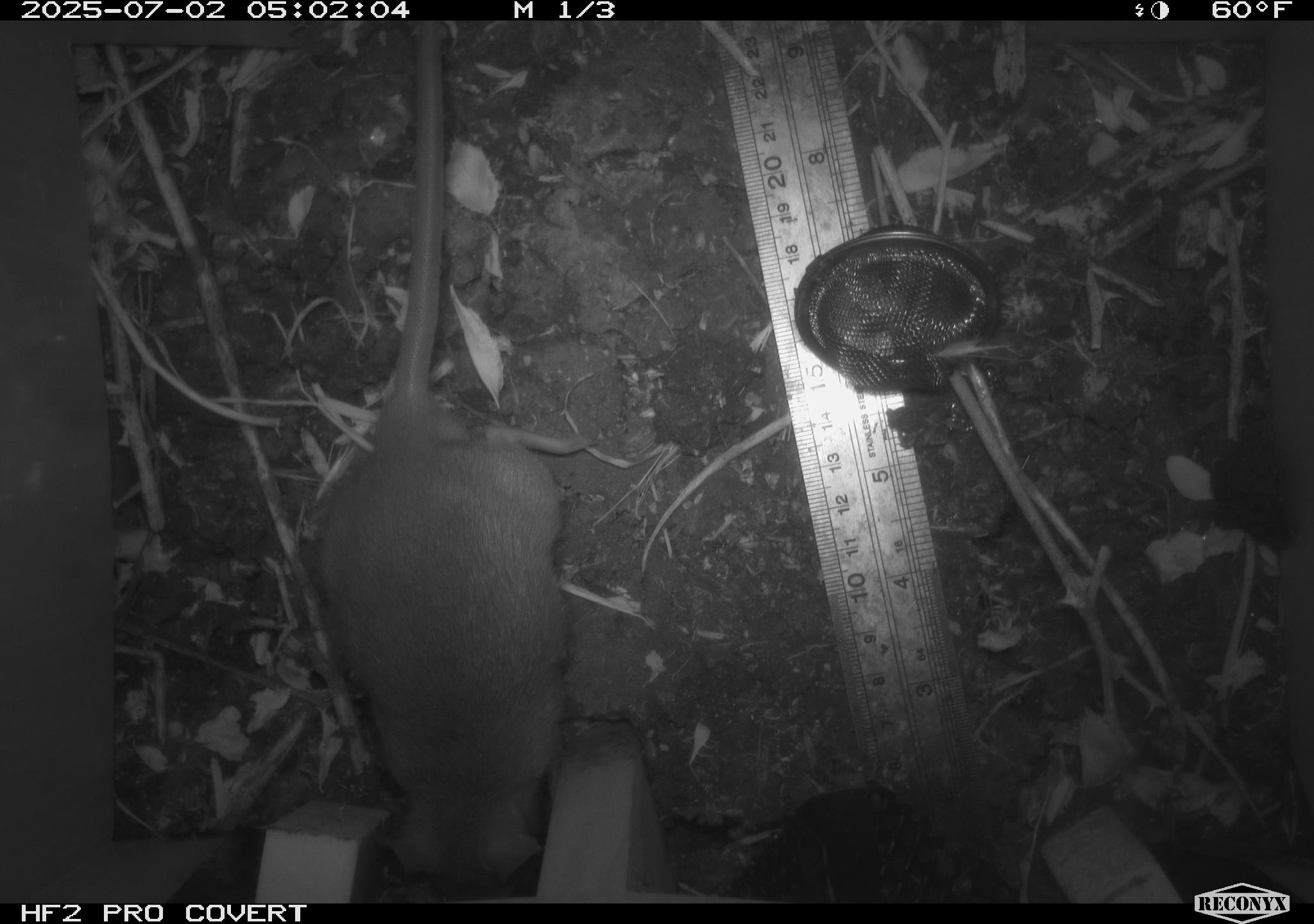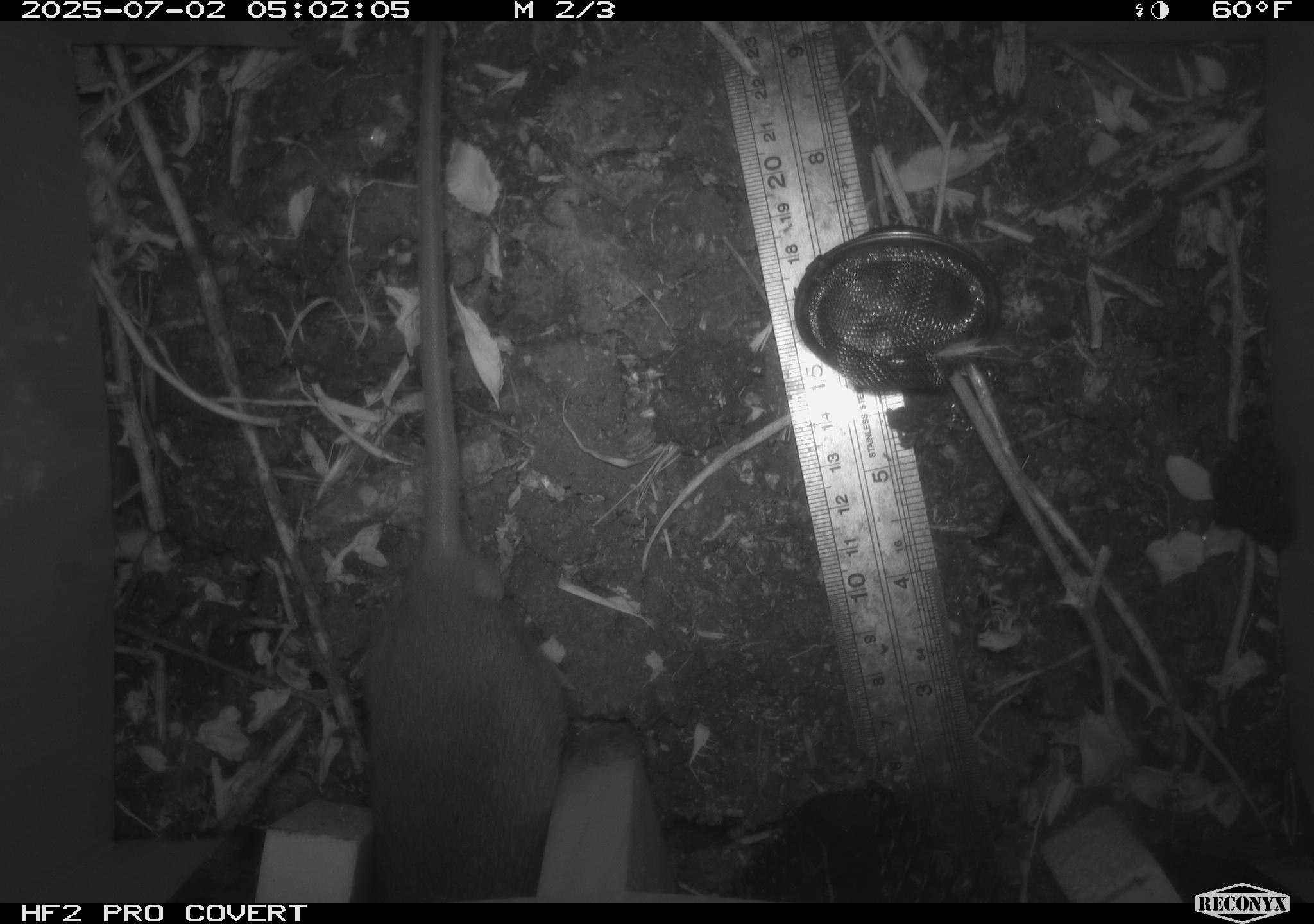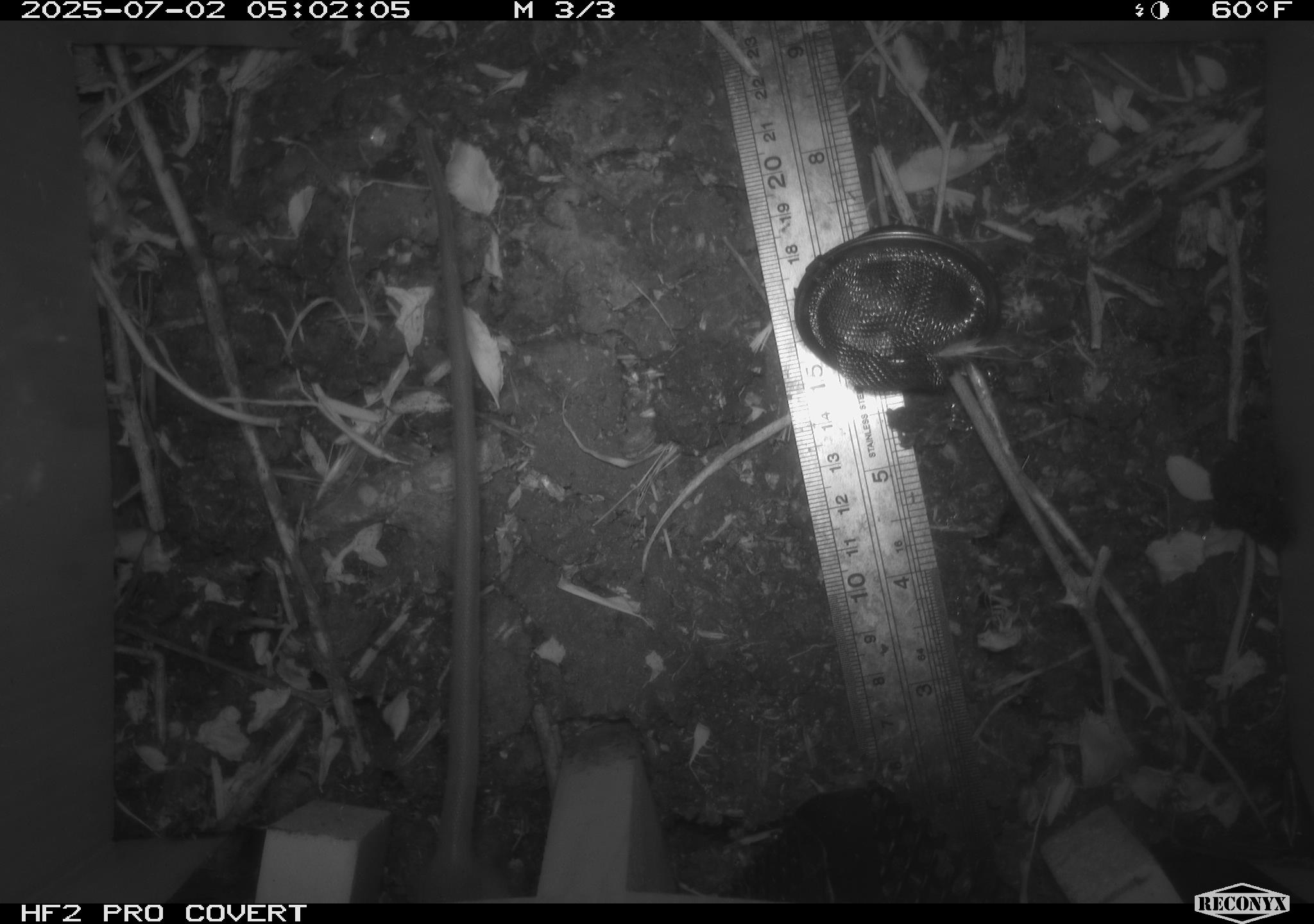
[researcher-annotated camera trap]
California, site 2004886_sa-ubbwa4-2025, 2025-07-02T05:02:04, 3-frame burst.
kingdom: Animalia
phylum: Chordata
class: Mammalia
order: Rodentia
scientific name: Rodentia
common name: rodent